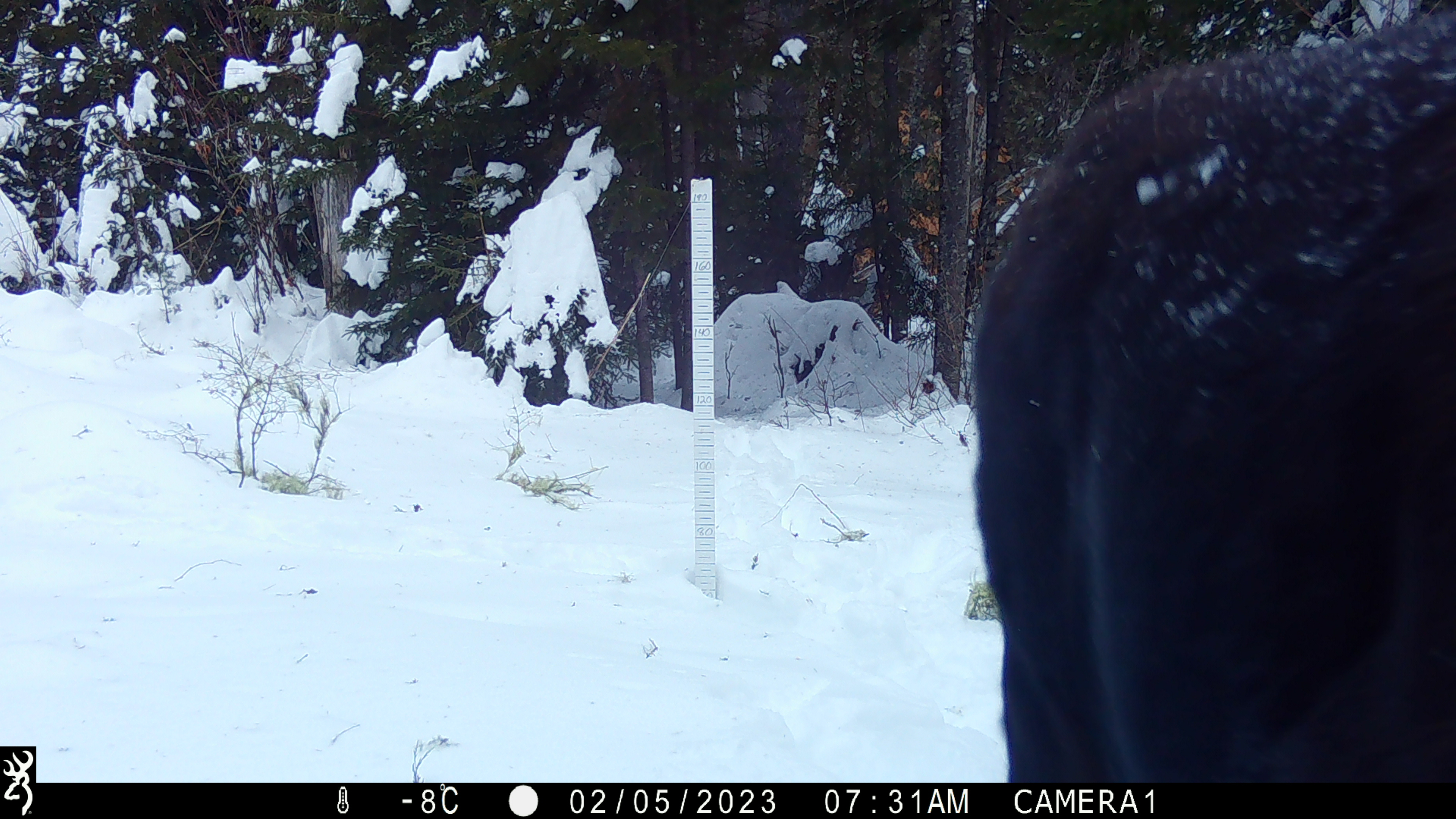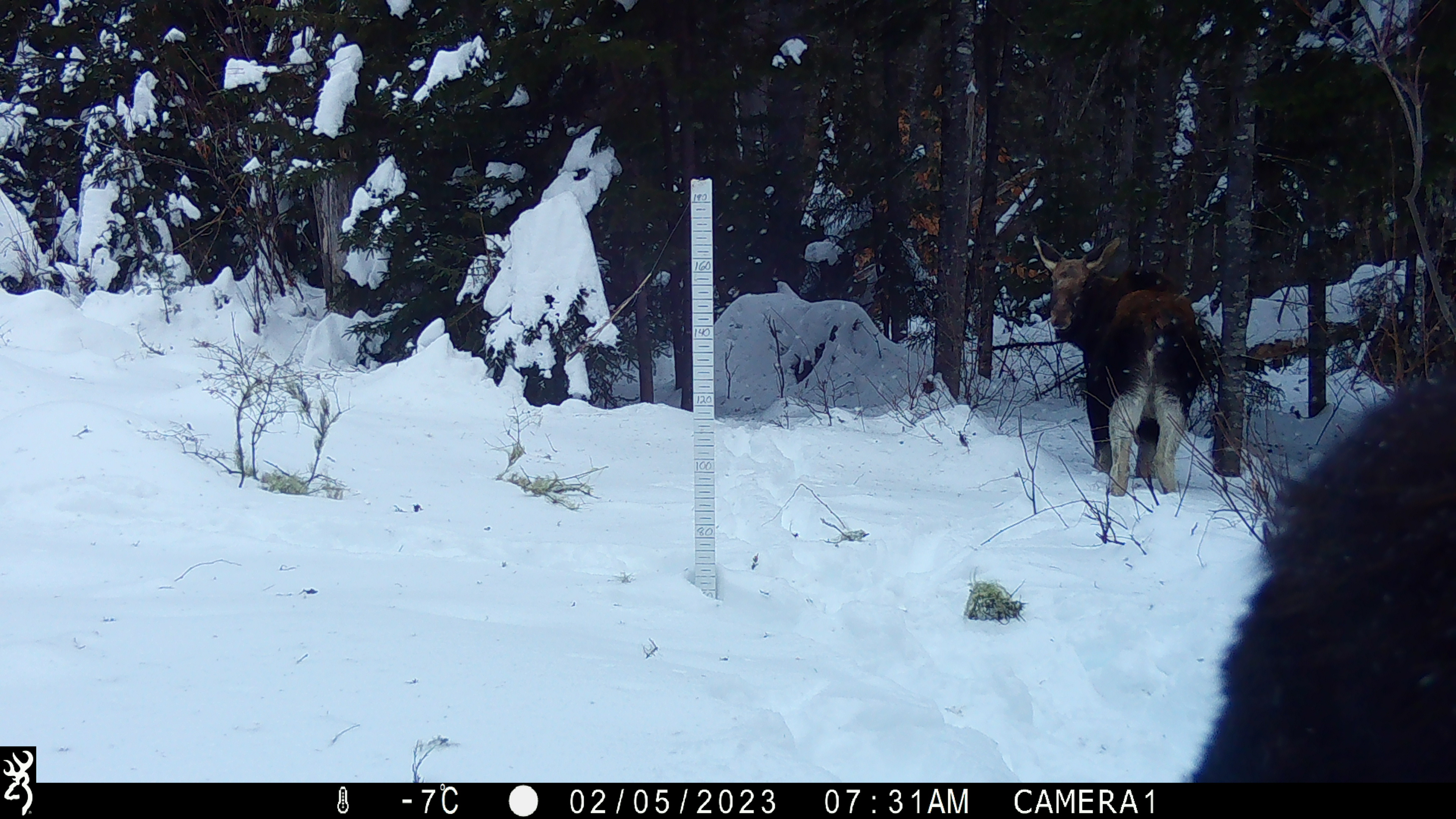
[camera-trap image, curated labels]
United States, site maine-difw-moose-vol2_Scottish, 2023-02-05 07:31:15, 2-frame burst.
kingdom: Animalia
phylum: Chordata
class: Mammalia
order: Artiodactyla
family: Cervidae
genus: Alces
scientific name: Alces alces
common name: moose